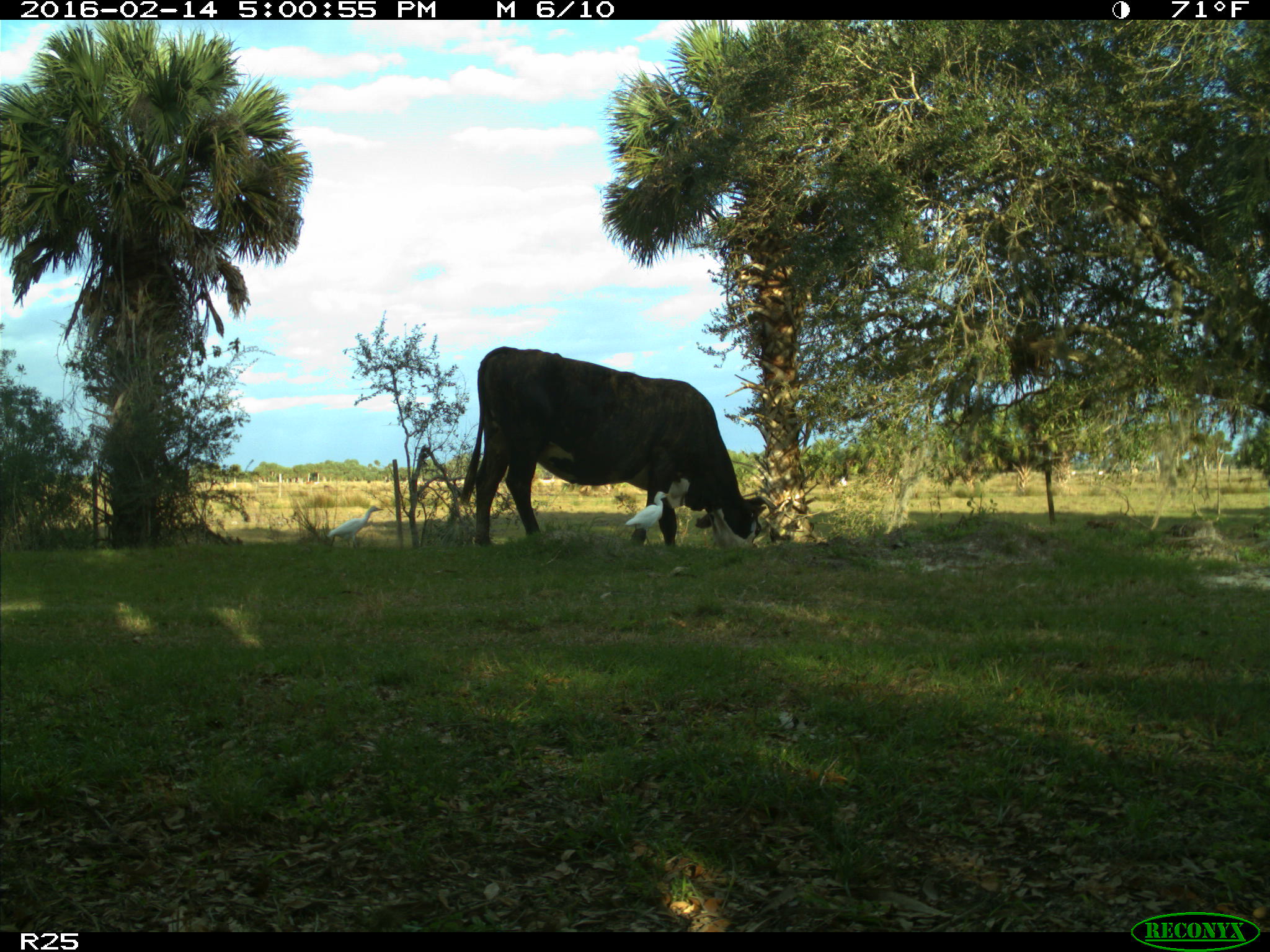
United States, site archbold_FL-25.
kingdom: Animalia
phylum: Chordata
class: Mammalia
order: Artiodactyla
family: Bovidae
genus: Bos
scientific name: Bos taurus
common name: domestic cow